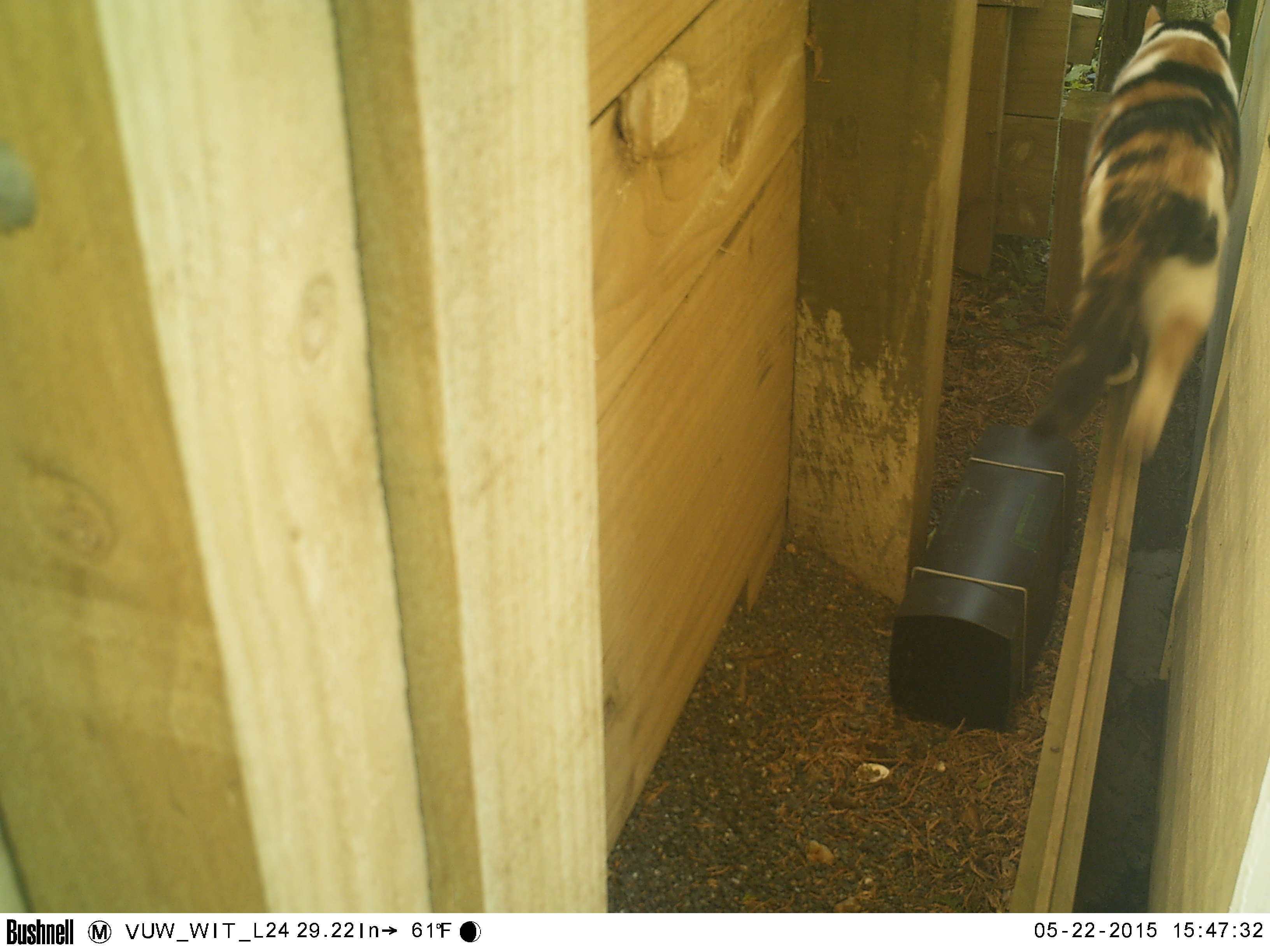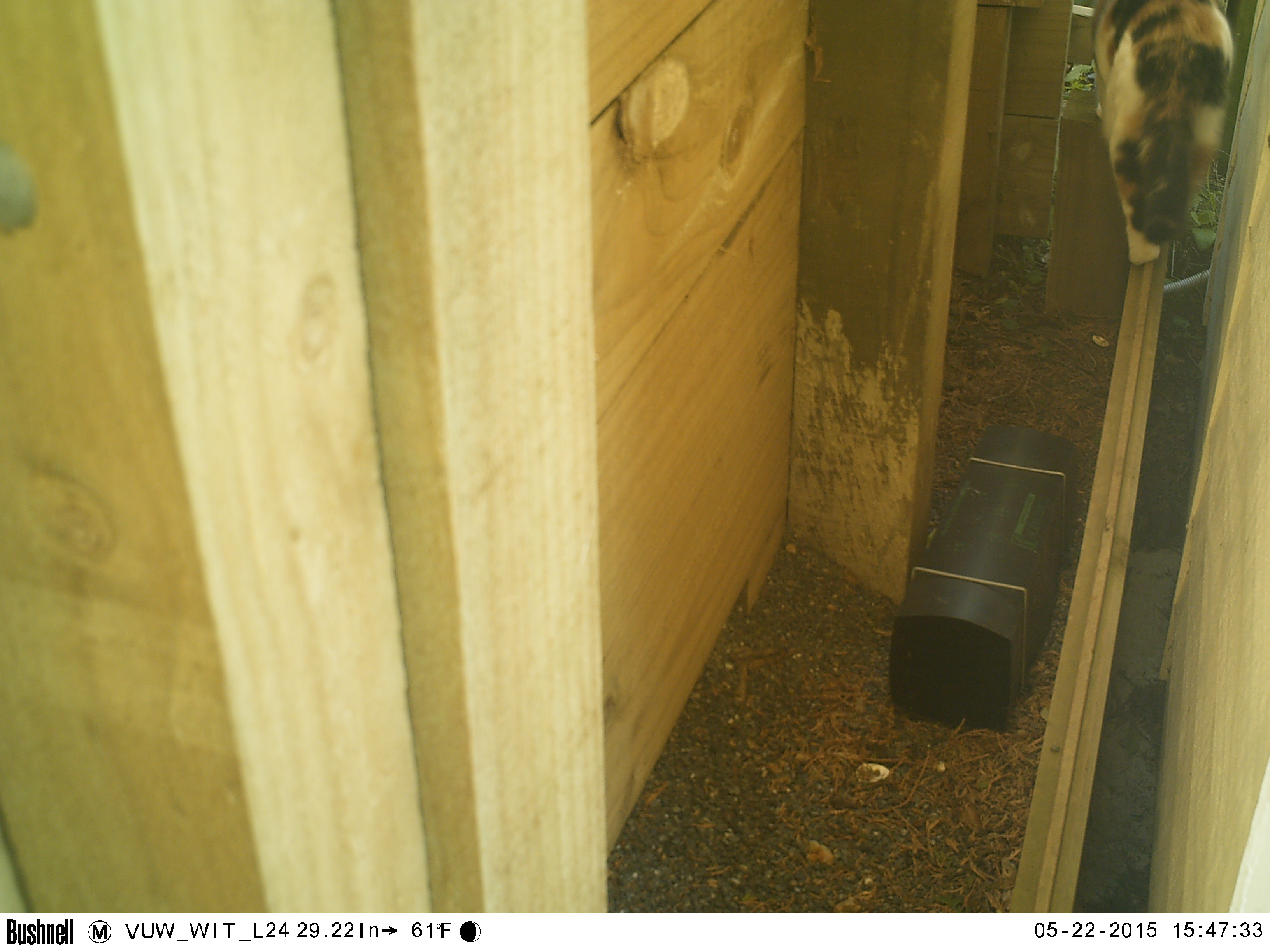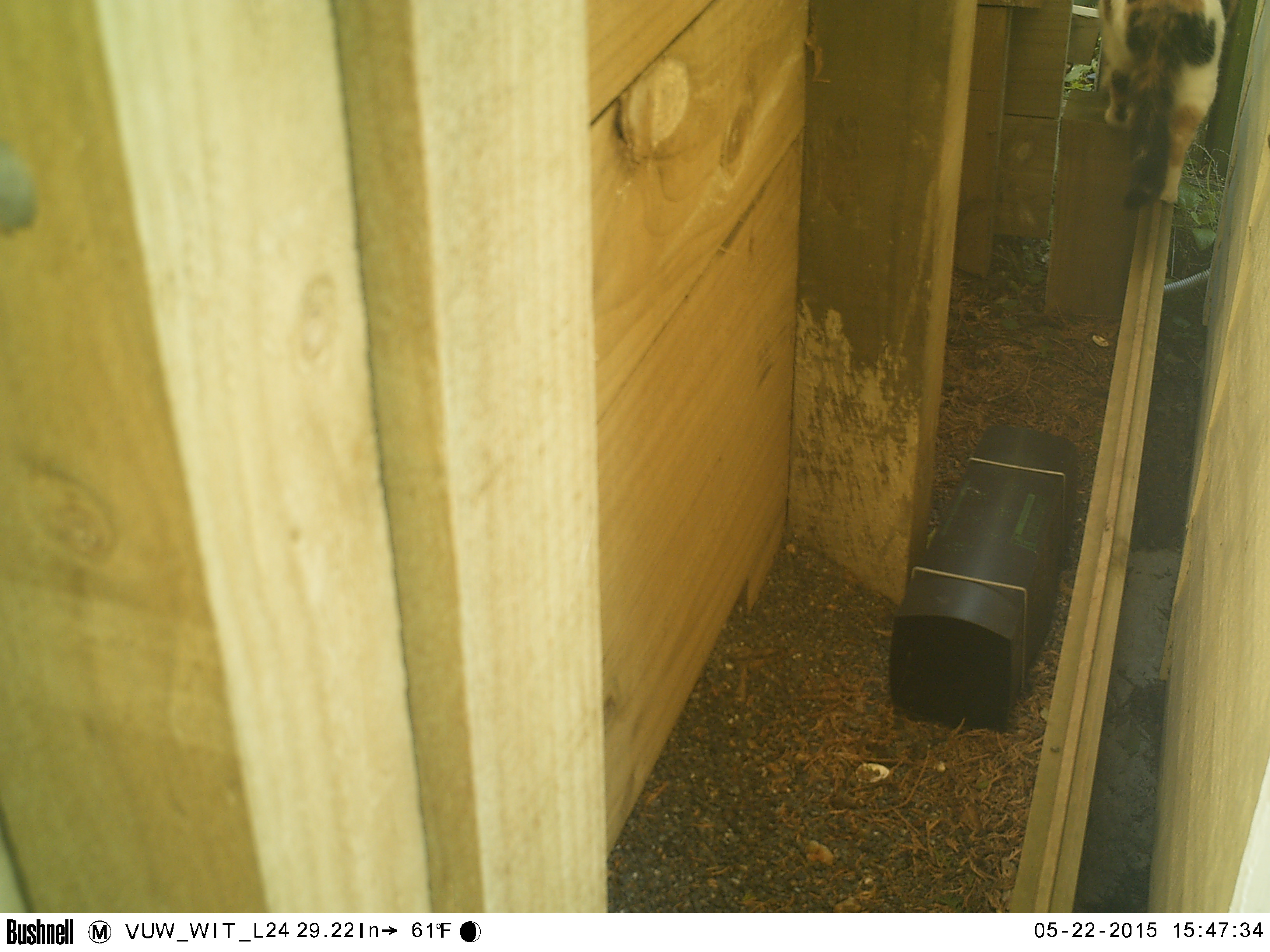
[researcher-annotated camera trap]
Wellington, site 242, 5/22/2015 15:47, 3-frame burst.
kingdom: Animalia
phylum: Chordata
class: Mammalia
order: Carnivora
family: Felidae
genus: Felis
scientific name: Felis catus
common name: cat